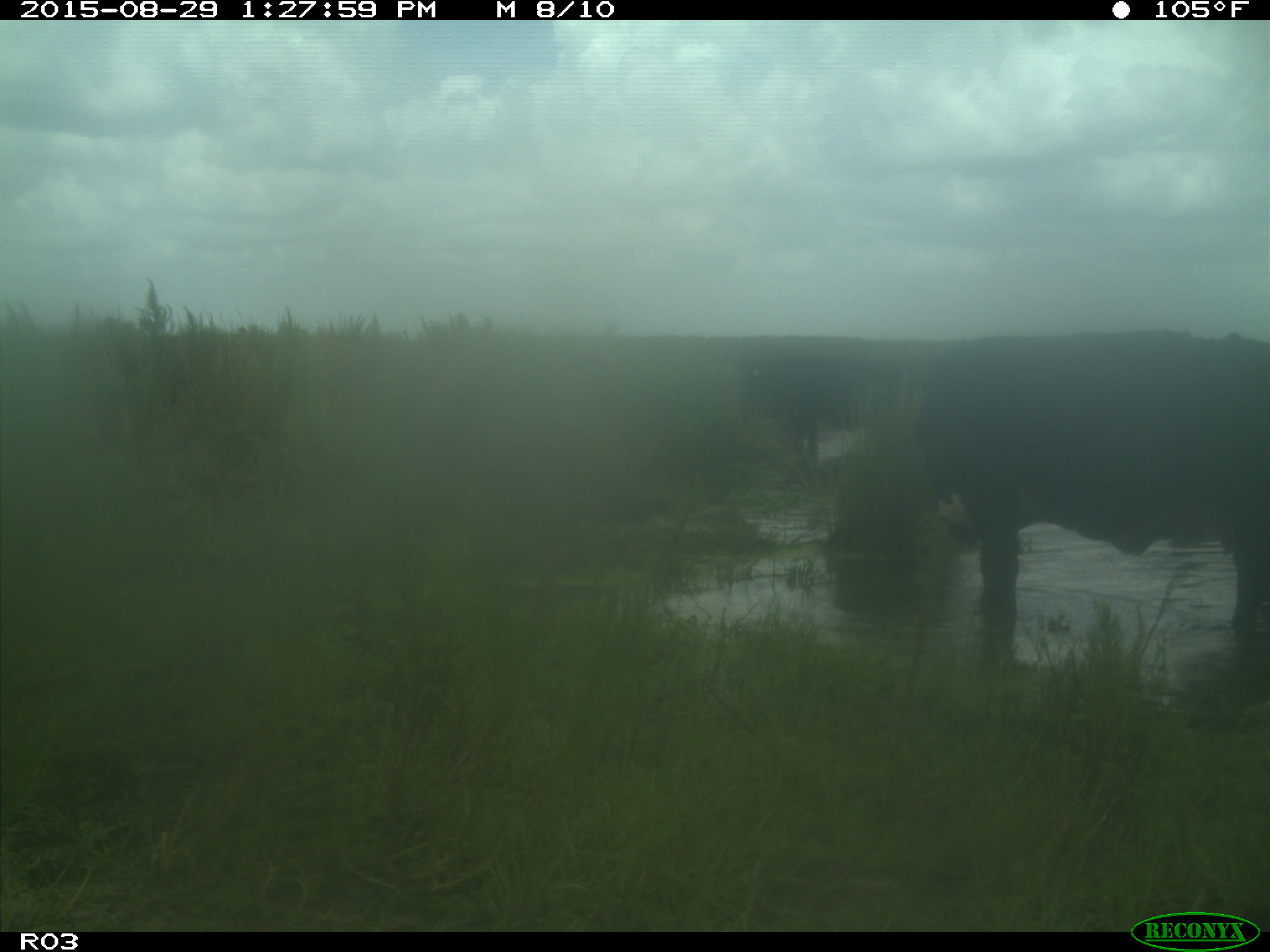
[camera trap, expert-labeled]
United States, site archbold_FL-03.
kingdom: Animalia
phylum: Chordata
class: Mammalia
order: Artiodactyla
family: Bovidae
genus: Bos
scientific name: Bos taurus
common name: domestic cow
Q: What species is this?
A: Bos taurus (domestic cow).